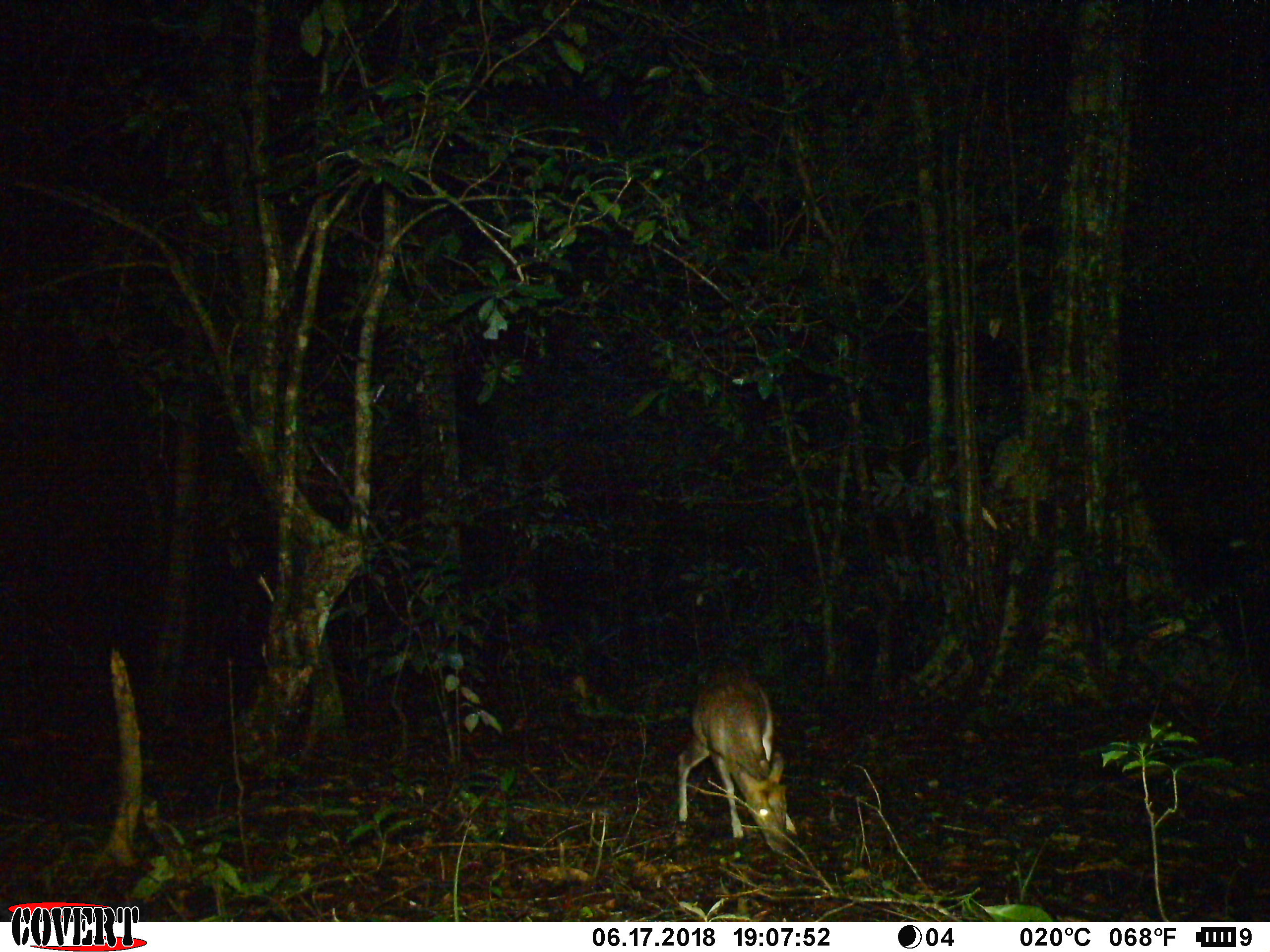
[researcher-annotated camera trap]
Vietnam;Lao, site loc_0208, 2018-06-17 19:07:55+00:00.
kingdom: Animalia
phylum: Chordata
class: Mammalia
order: Artiodactyla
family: Cervidae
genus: Muntiacus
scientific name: Muntiacus rooseveltorum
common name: roosevelt's muntjac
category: roosevelts muntjac group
Roosevelts muntjac group (roosevelt's muntjac) (Muntiacus rooseveltorum). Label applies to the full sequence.